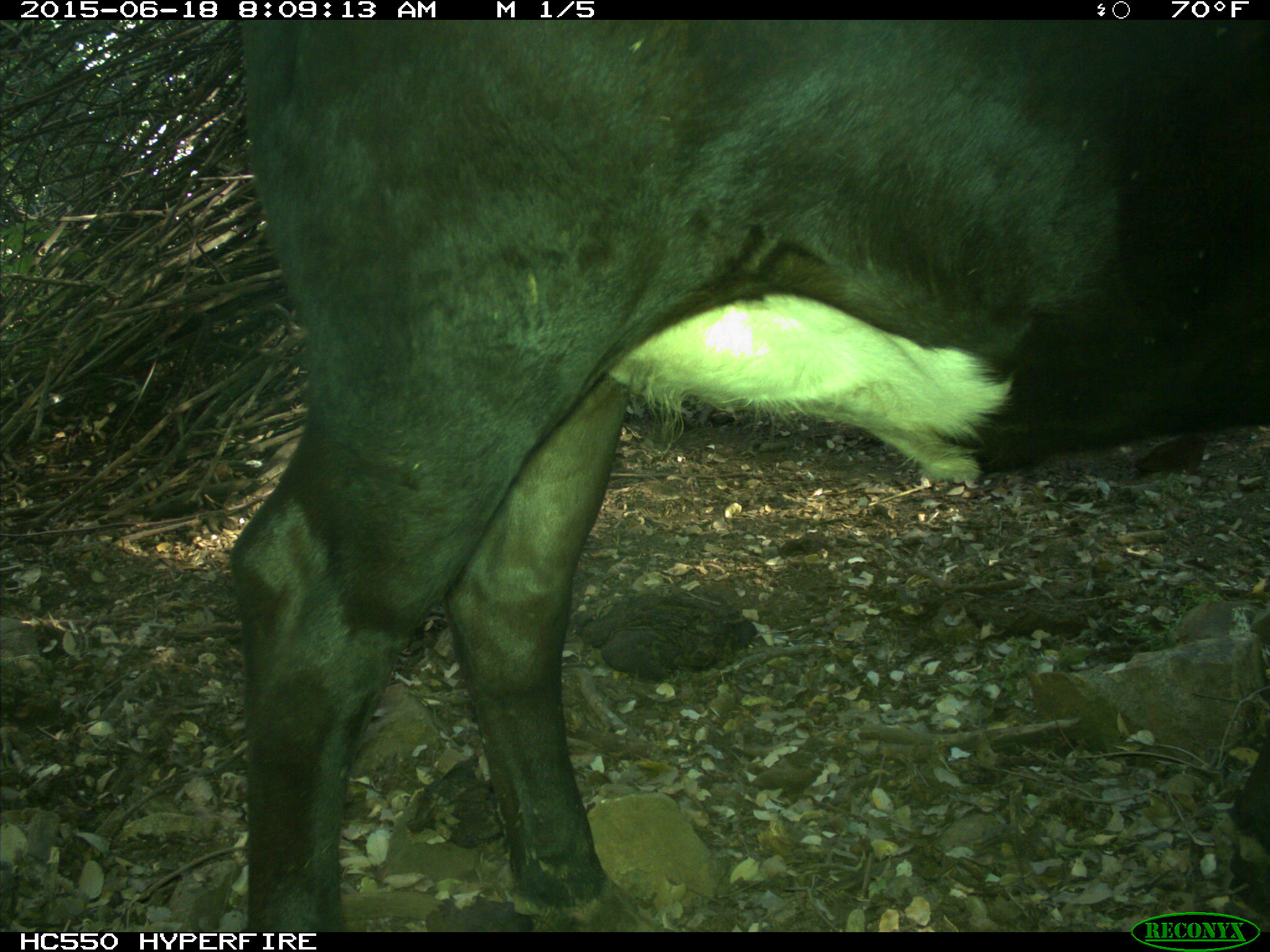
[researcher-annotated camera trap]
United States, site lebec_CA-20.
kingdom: Animalia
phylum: Chordata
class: Mammalia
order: Artiodactyla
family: Bovidae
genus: Bos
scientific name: Bos taurus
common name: domestic cow